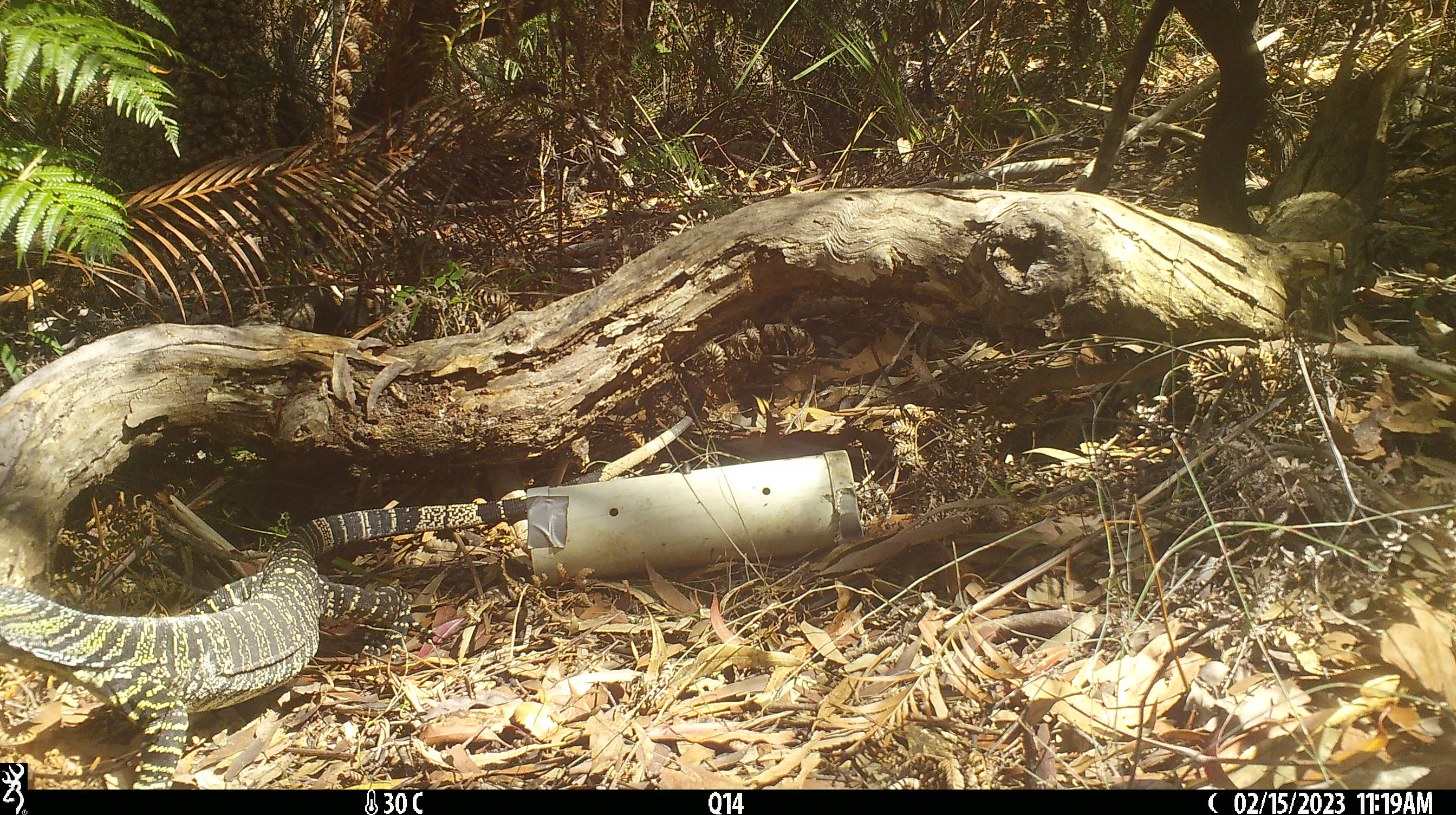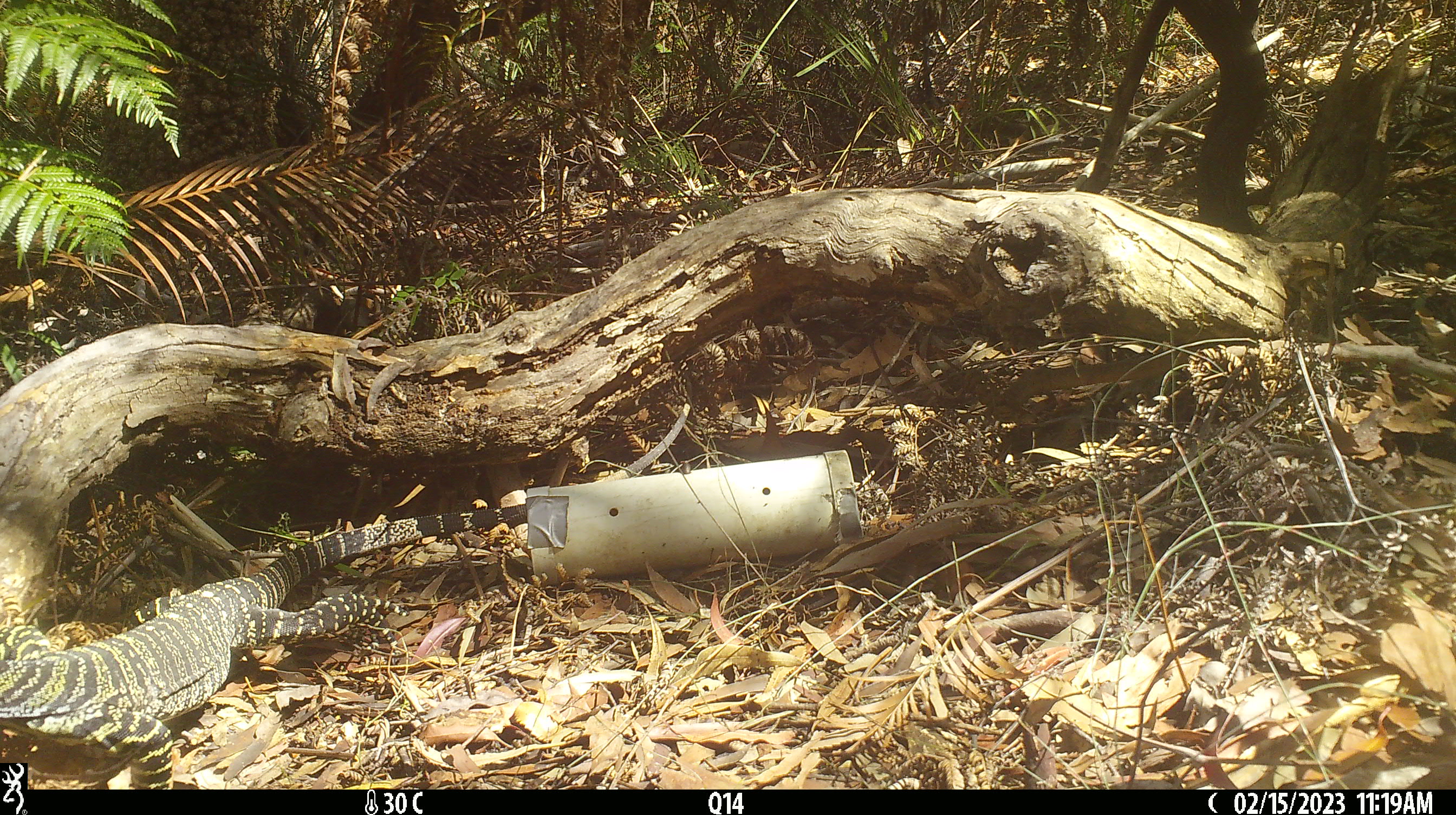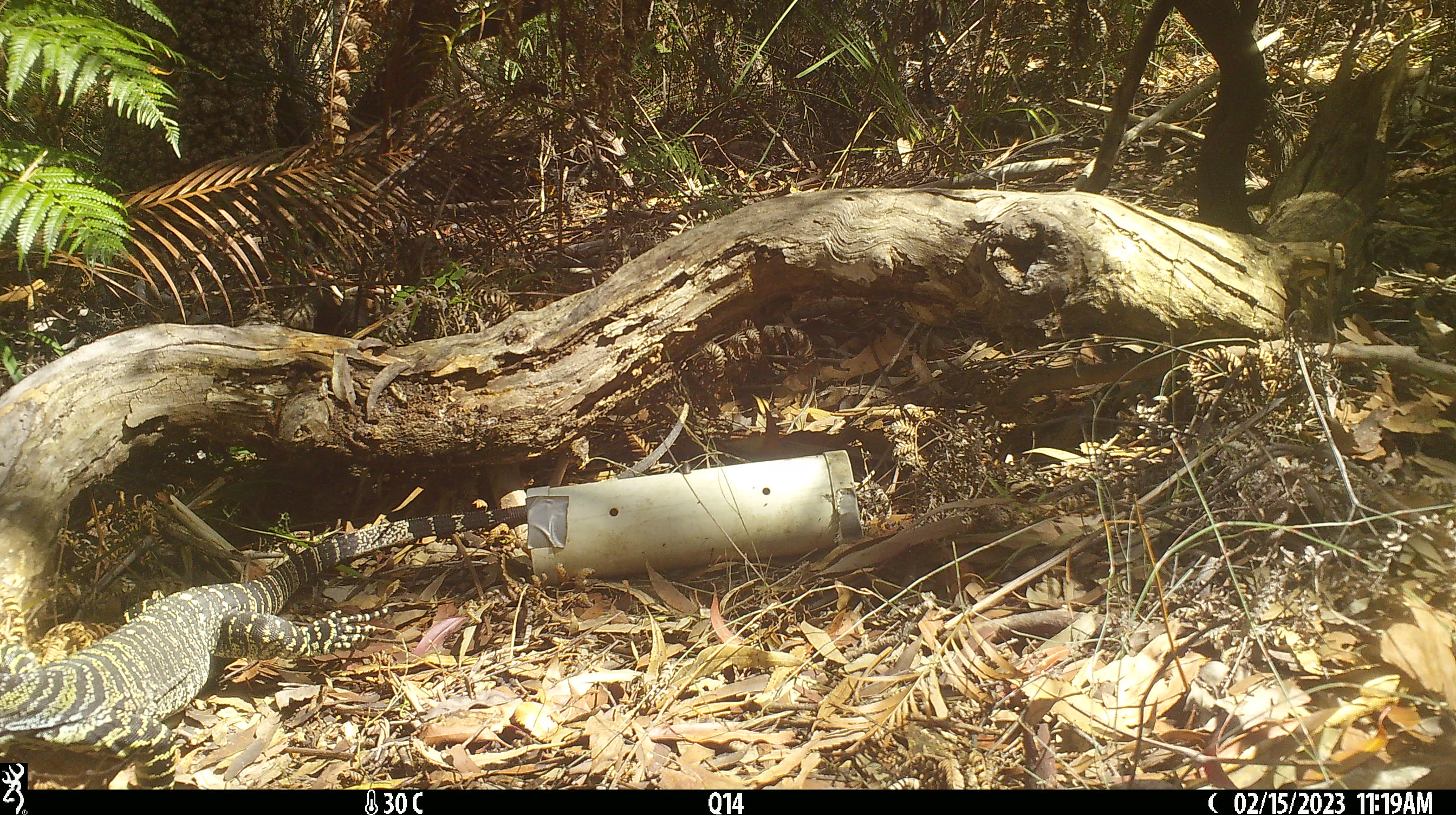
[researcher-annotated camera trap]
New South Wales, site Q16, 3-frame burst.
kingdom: Animalia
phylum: Chordata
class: Reptilia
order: Squamata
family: Varanidae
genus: Varanus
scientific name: Varanus varius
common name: lace monitor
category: goanna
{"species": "goanna (lace monitor) (Varanus varius)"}